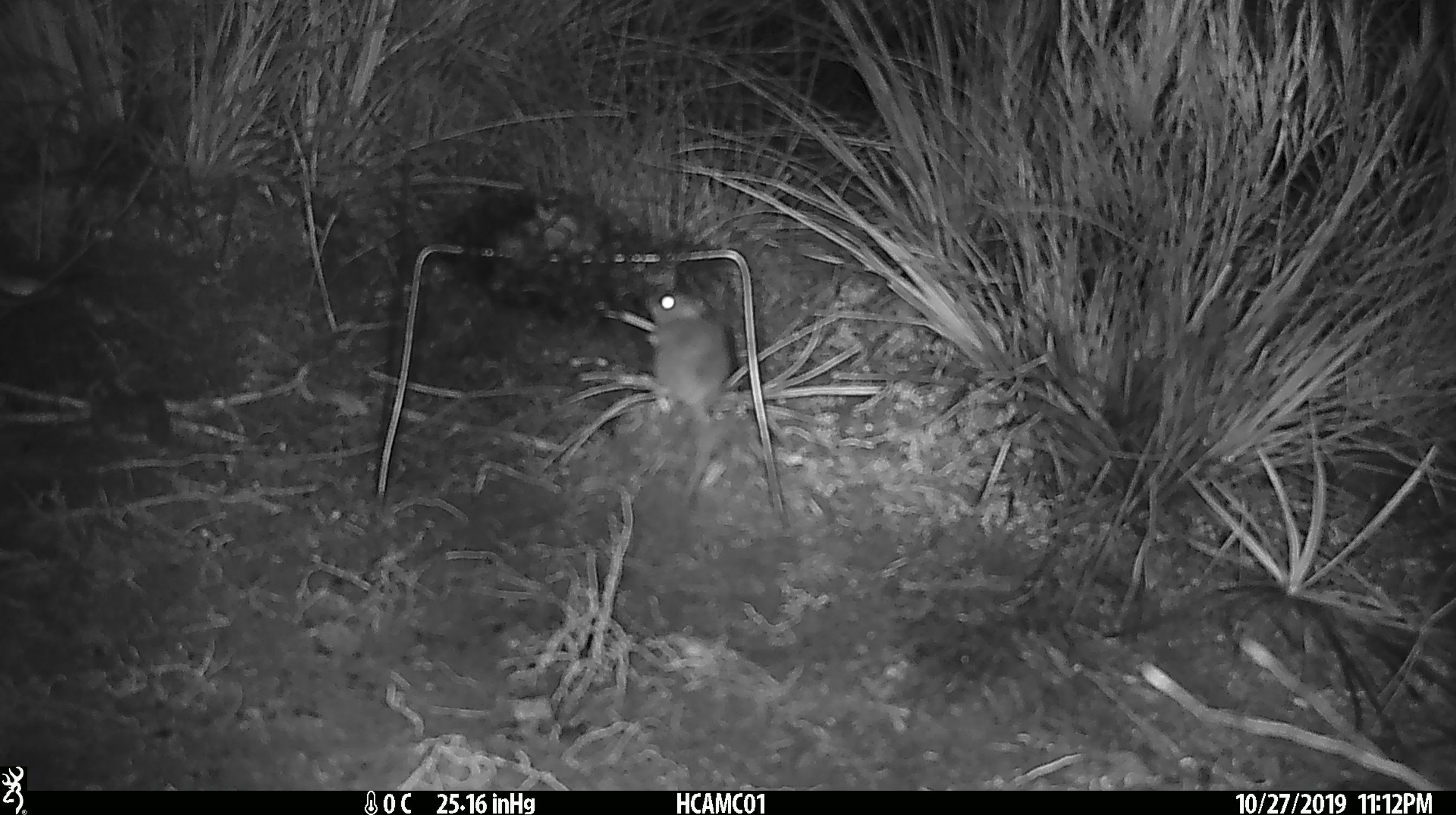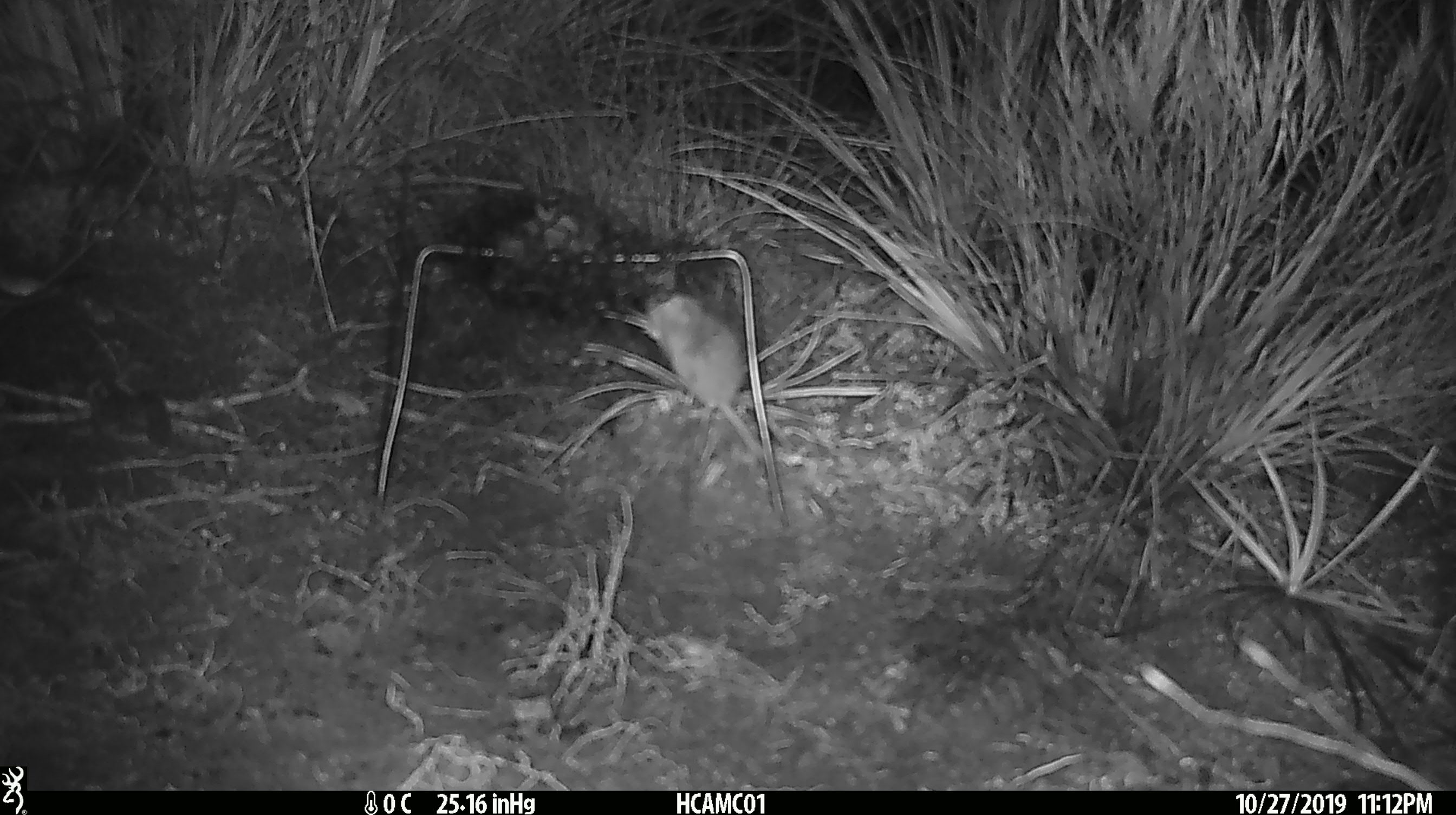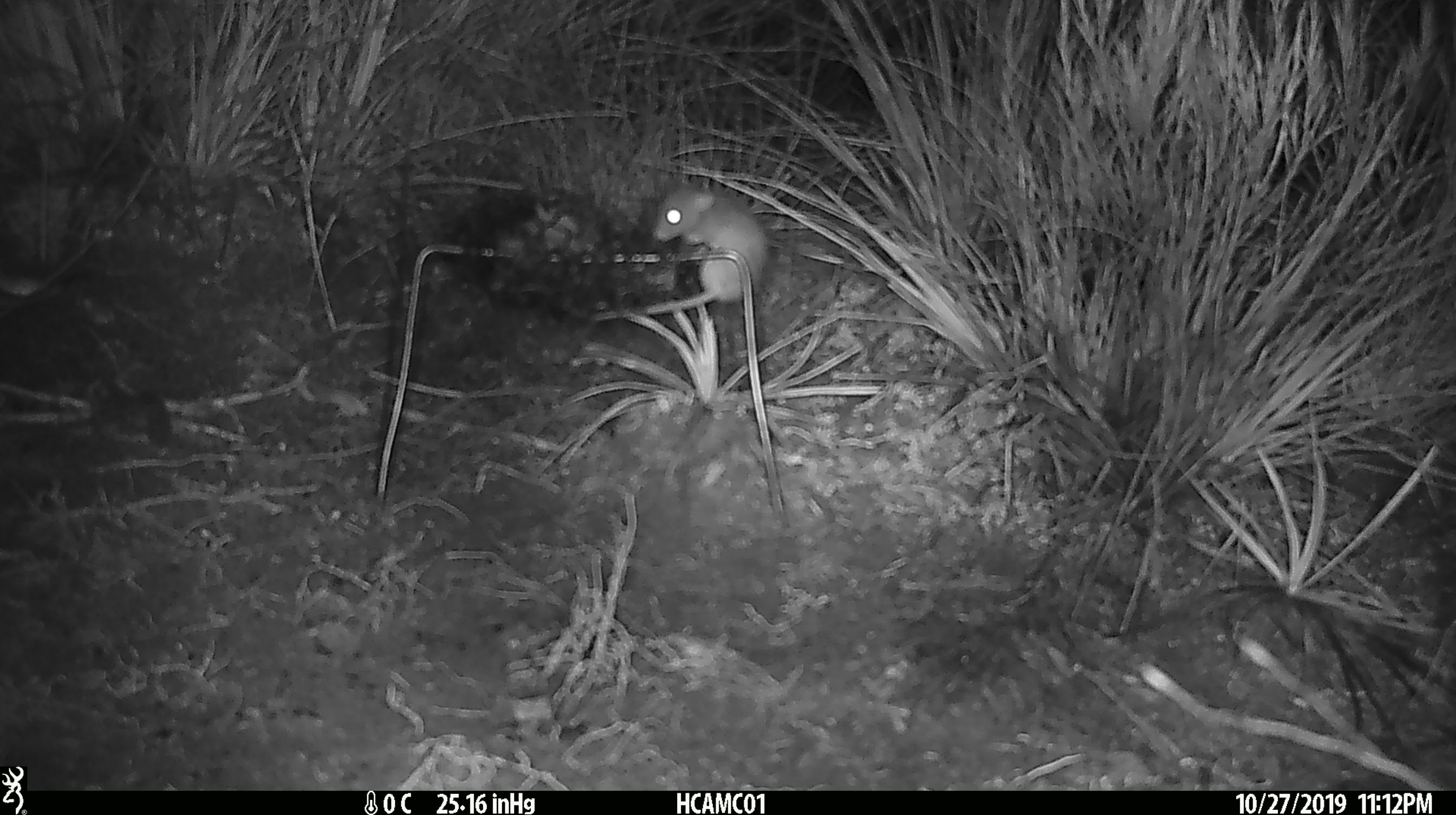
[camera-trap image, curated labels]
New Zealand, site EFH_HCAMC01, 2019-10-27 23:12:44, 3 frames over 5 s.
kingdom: Animalia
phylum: Chordata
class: Mammalia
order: Rodentia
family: Muridae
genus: Mus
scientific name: Mus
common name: mouse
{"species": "mouse (Mus)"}